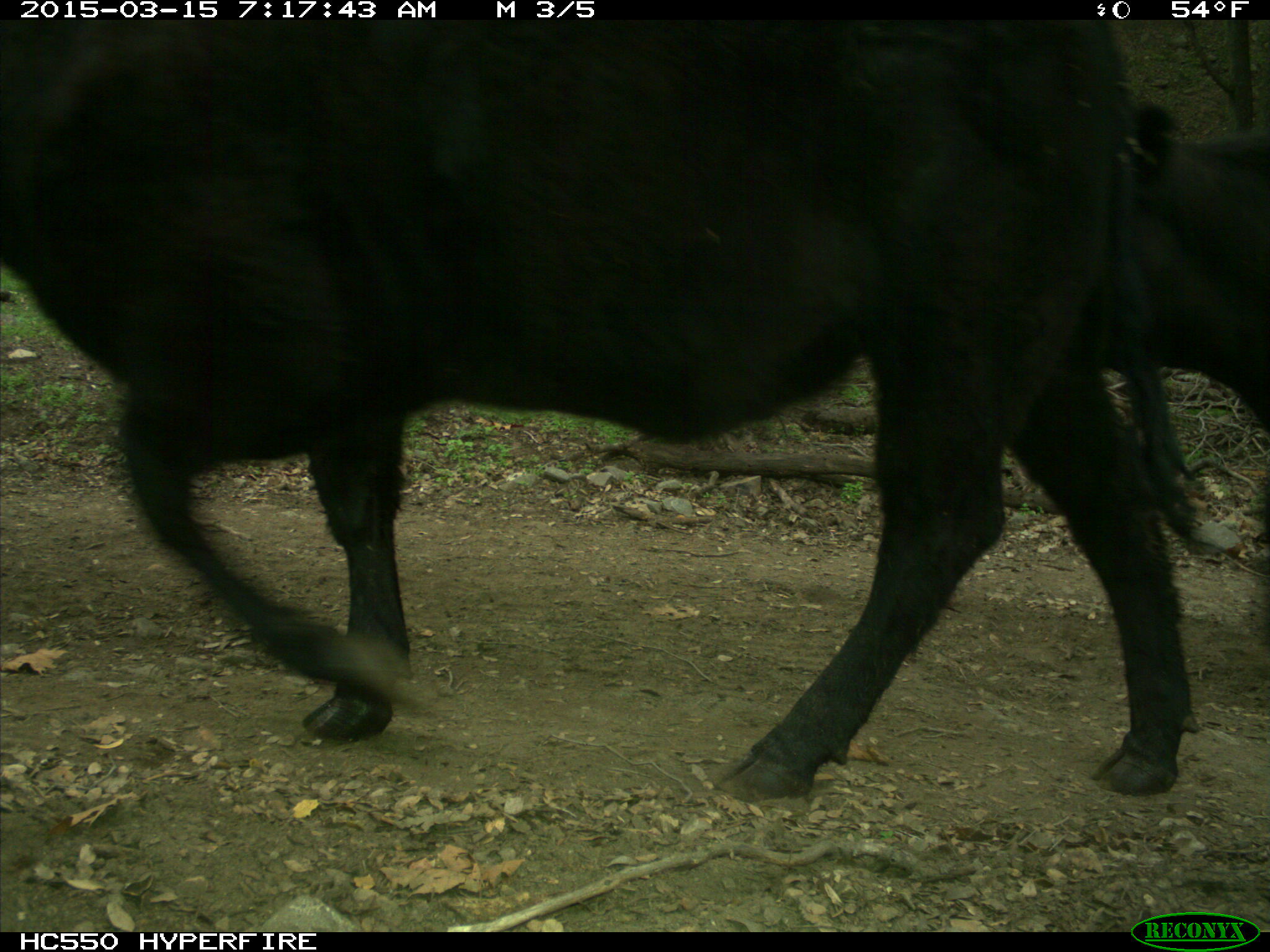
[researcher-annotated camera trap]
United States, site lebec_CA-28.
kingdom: Animalia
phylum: Chordata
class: Mammalia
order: Artiodactyla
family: Bovidae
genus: Bos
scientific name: Bos taurus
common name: domestic cow